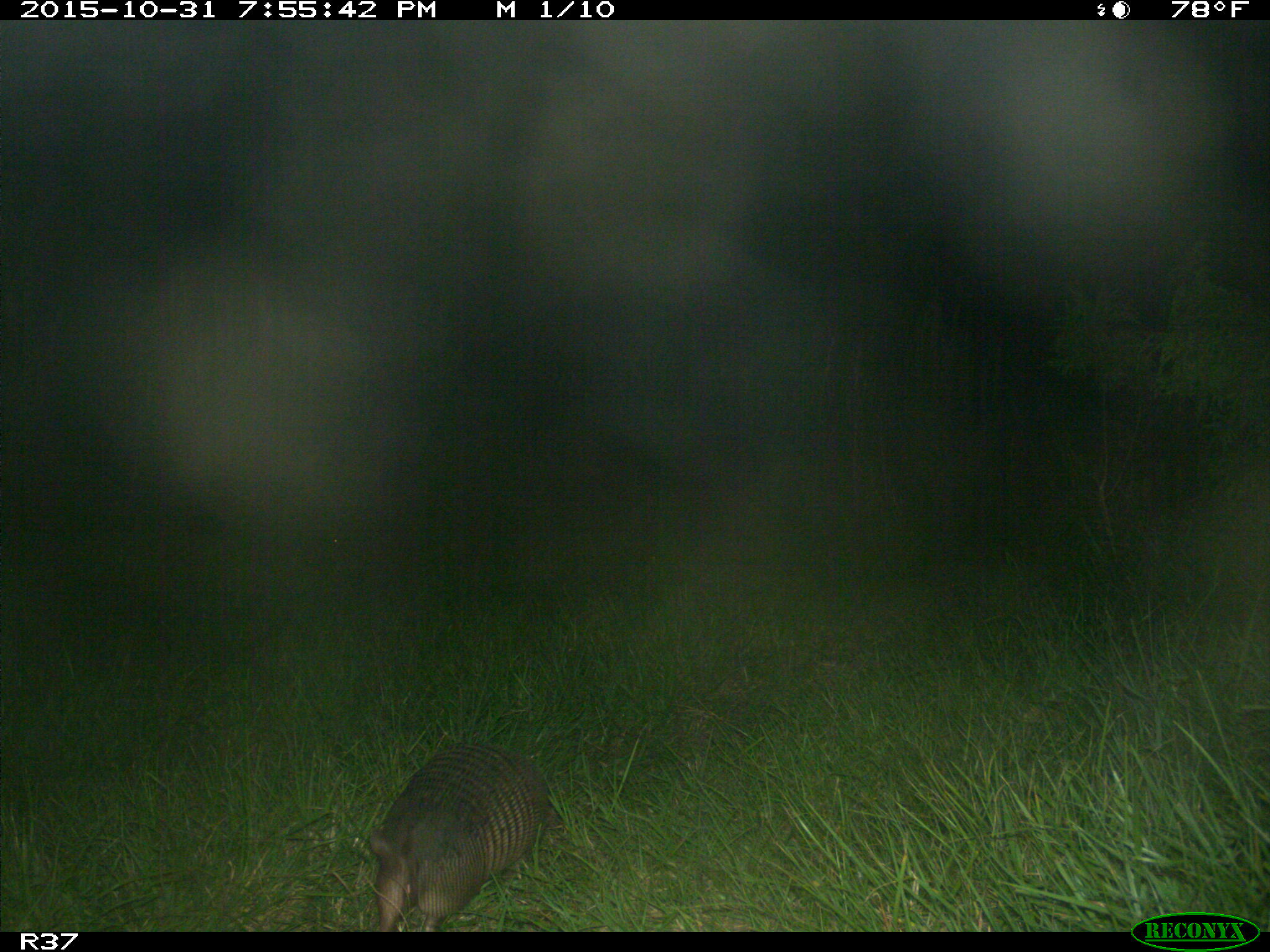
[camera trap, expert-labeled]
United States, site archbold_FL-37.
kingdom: Animalia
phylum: Chordata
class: Mammalia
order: Cingulata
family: Dasypodidae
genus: Dasypus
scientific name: Dasypus novemcinctus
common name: nine-banded armadillo